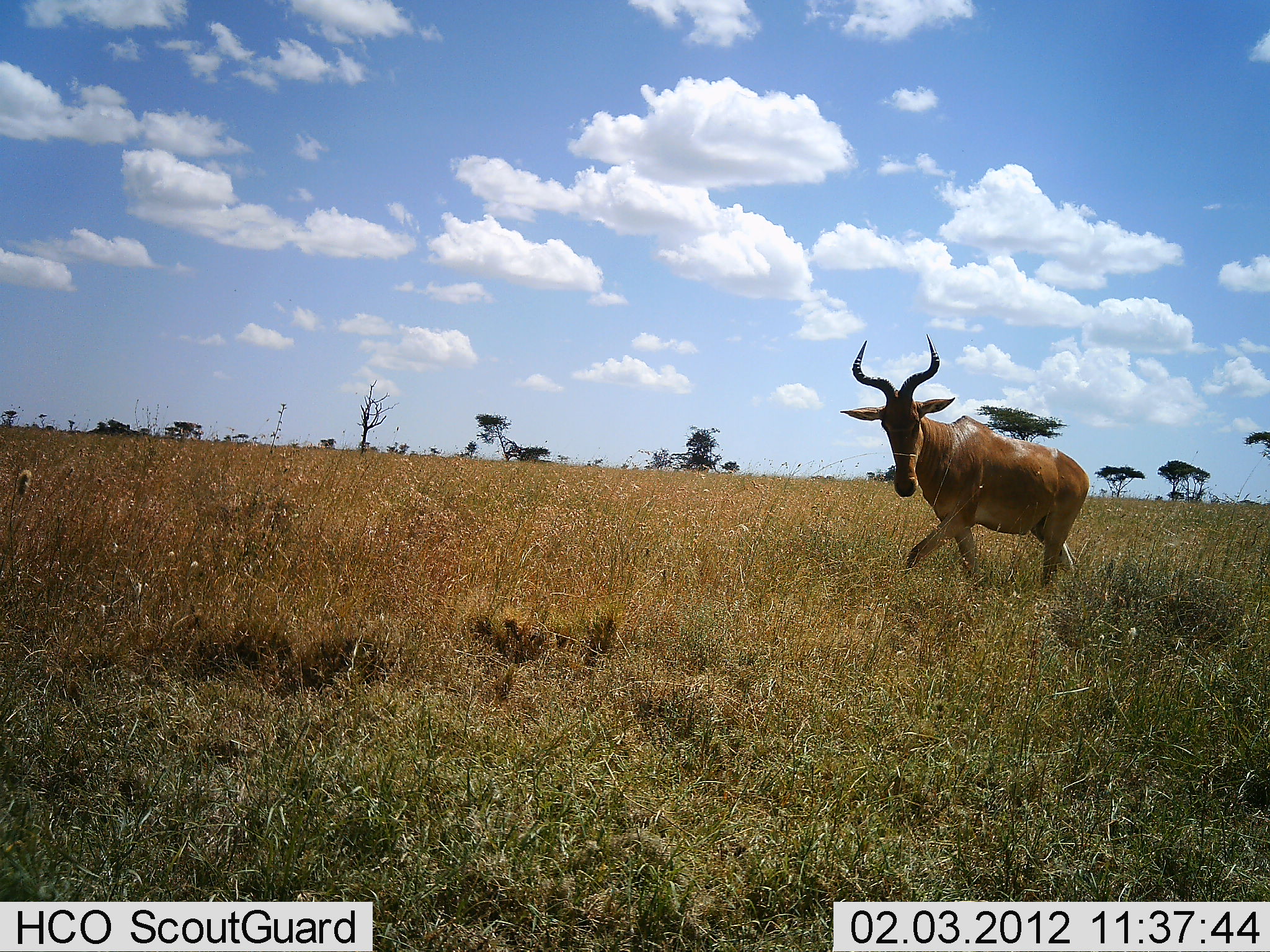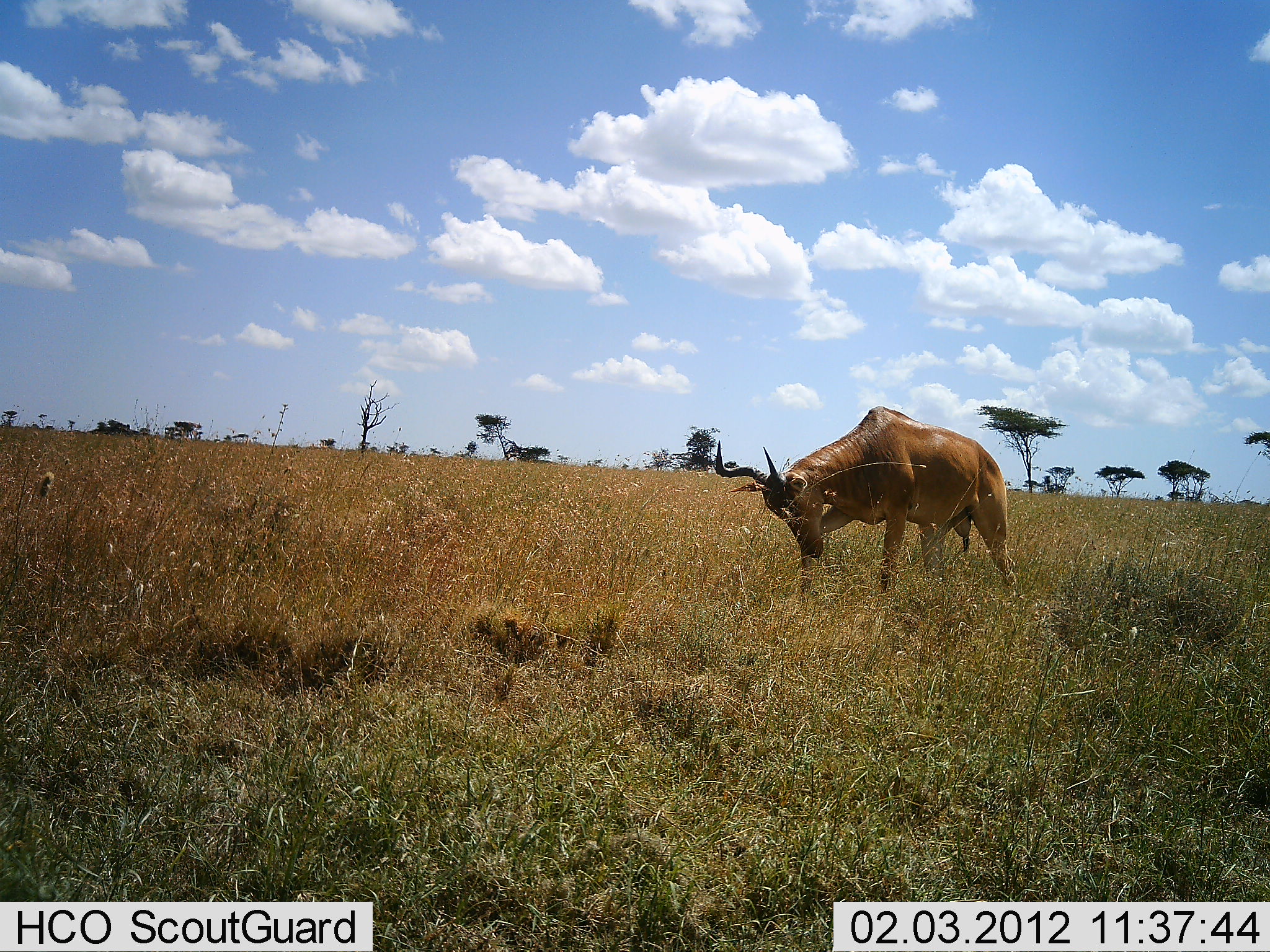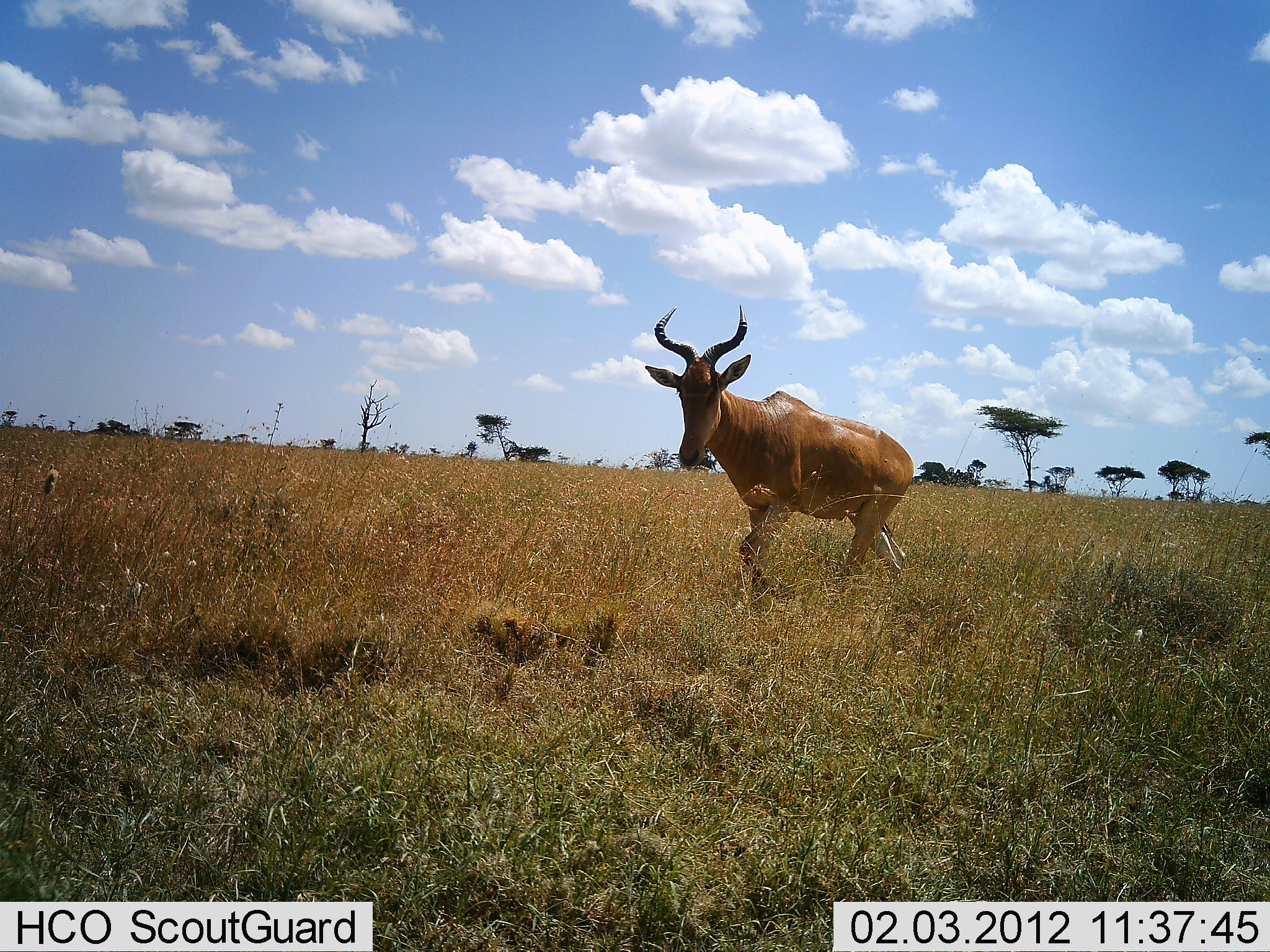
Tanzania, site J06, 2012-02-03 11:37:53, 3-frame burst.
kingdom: Animalia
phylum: Chordata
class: Mammalia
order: Artiodactyla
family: Bovidae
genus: Alcelaphus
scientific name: Alcelaphus buselaphus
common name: hartebeest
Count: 1.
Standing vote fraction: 0%.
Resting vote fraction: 0%.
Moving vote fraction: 92%.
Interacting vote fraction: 0%.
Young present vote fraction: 0%.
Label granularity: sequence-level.